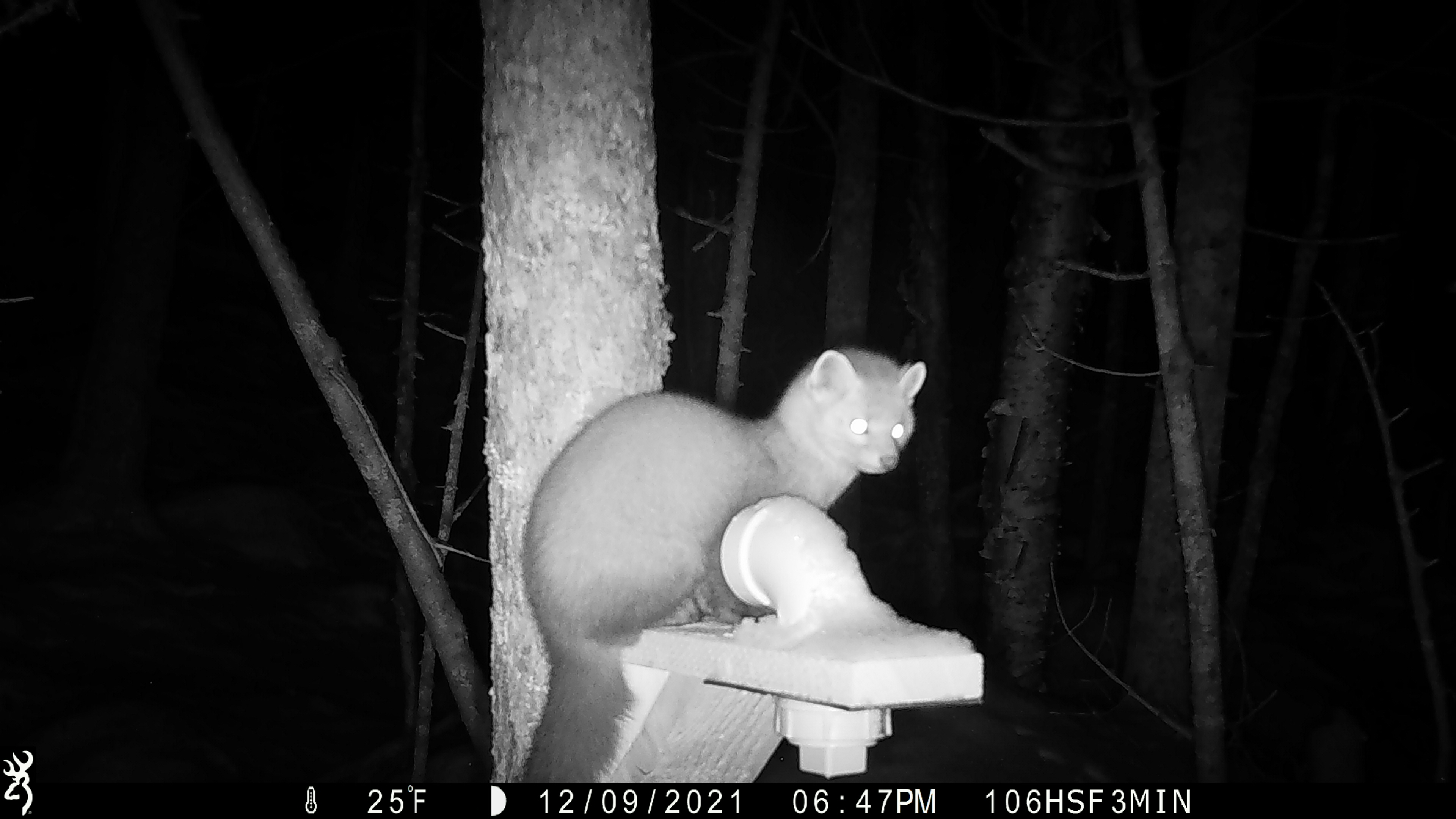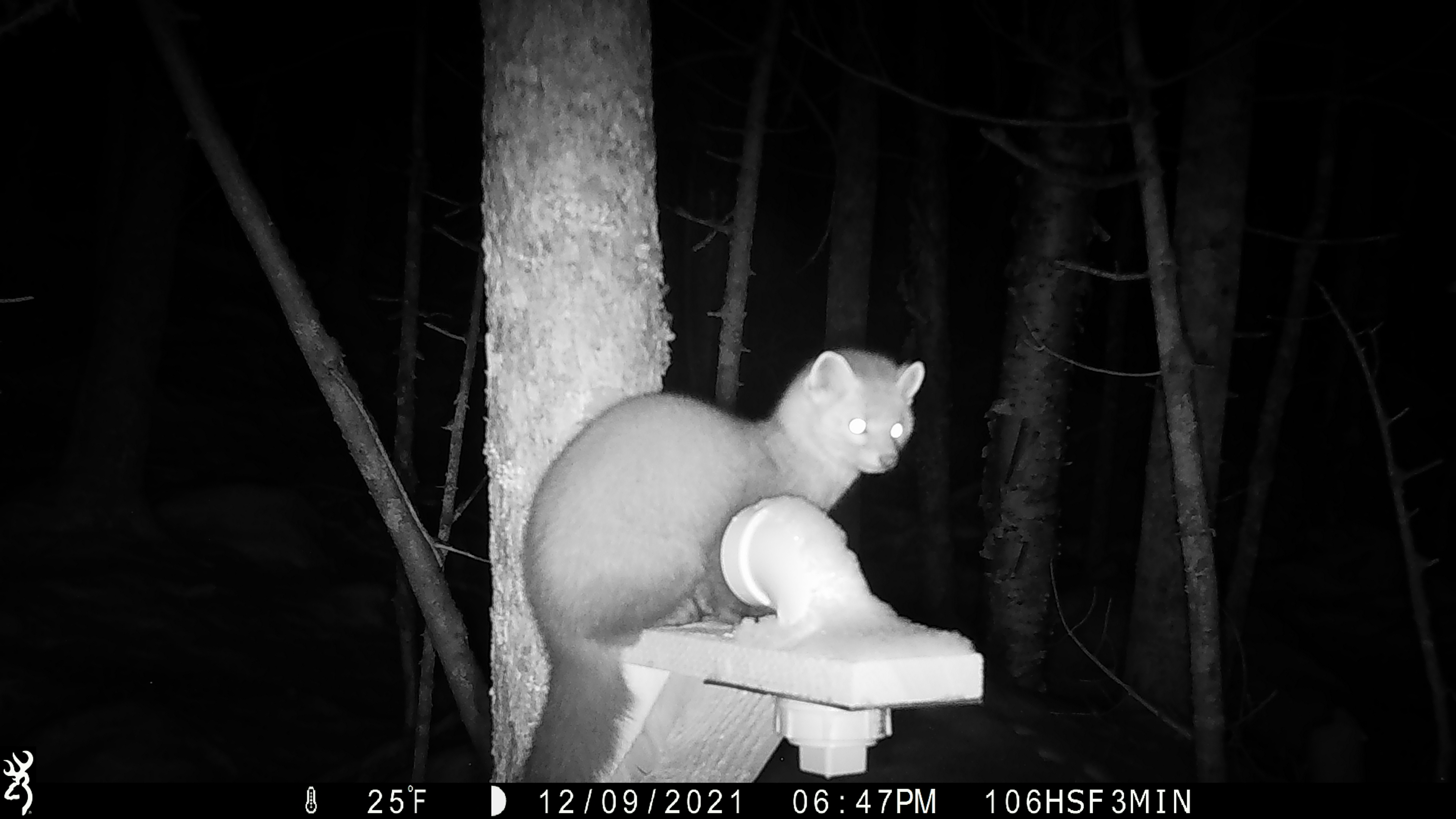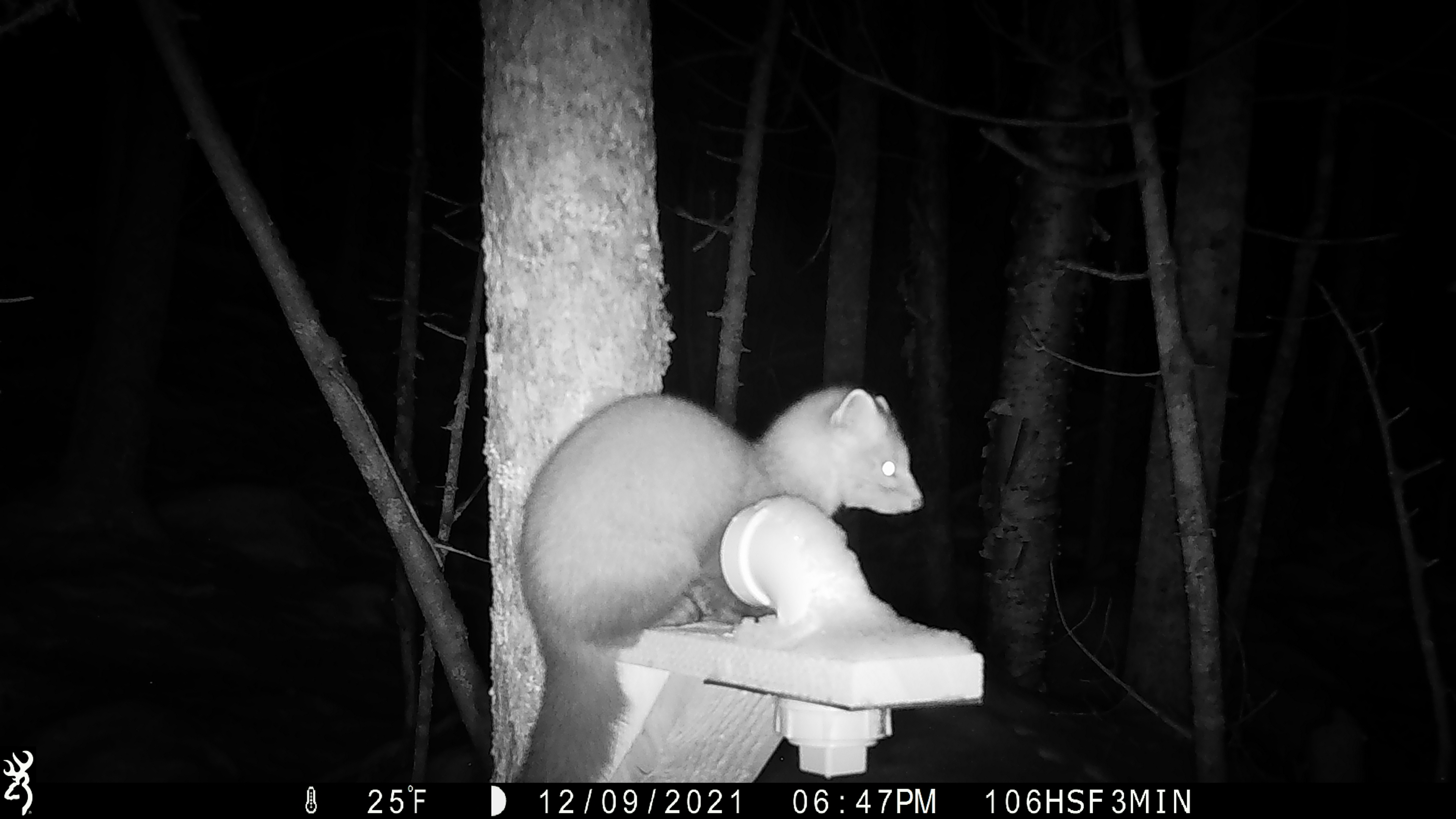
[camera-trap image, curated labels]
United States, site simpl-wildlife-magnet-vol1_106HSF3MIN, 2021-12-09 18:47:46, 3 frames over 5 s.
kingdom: Animalia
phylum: Chordata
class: Mammalia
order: Carnivora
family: Mustelidae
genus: Martes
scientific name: Martes americana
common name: american marten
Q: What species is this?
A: American marten (Martes americana).